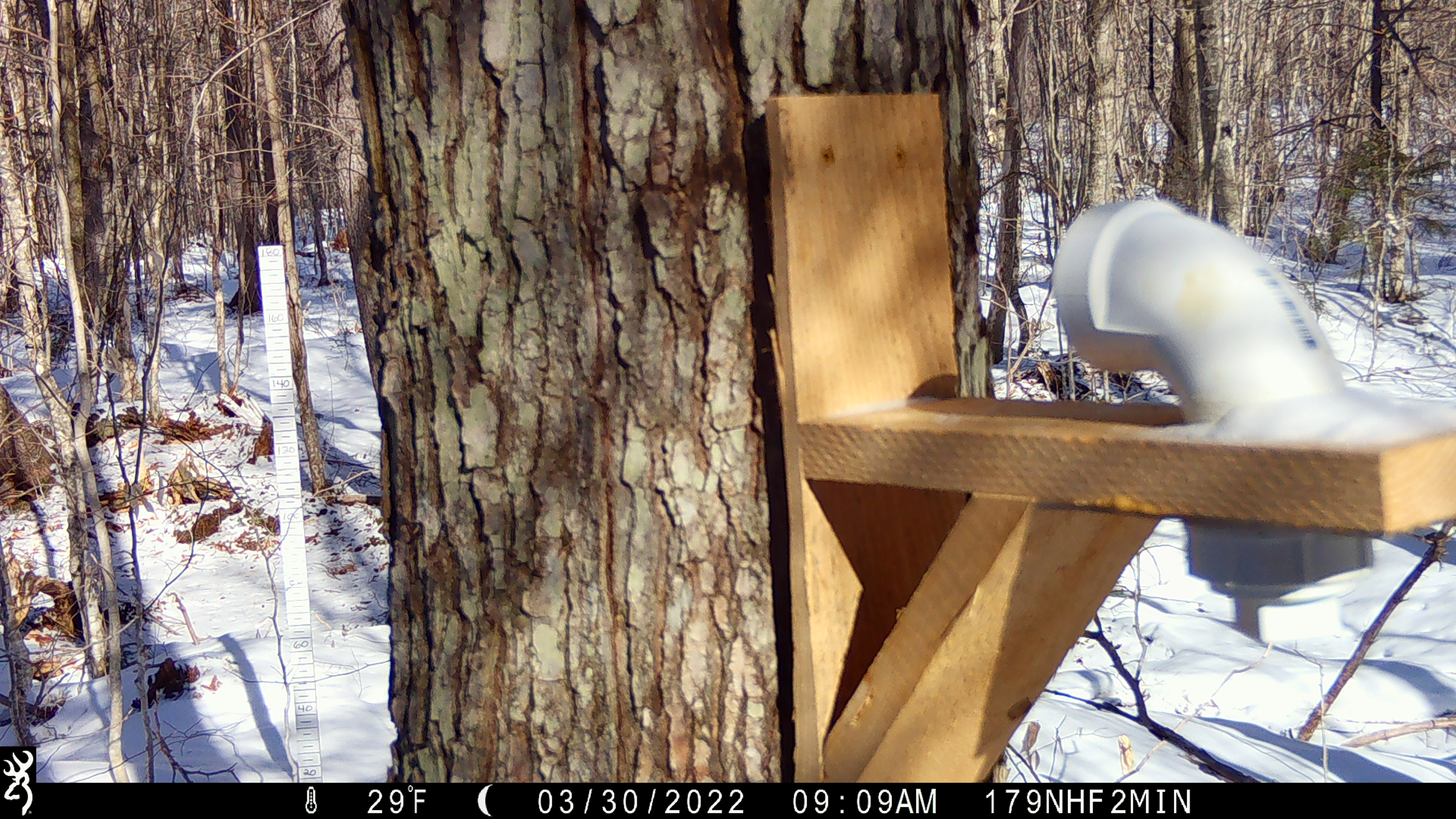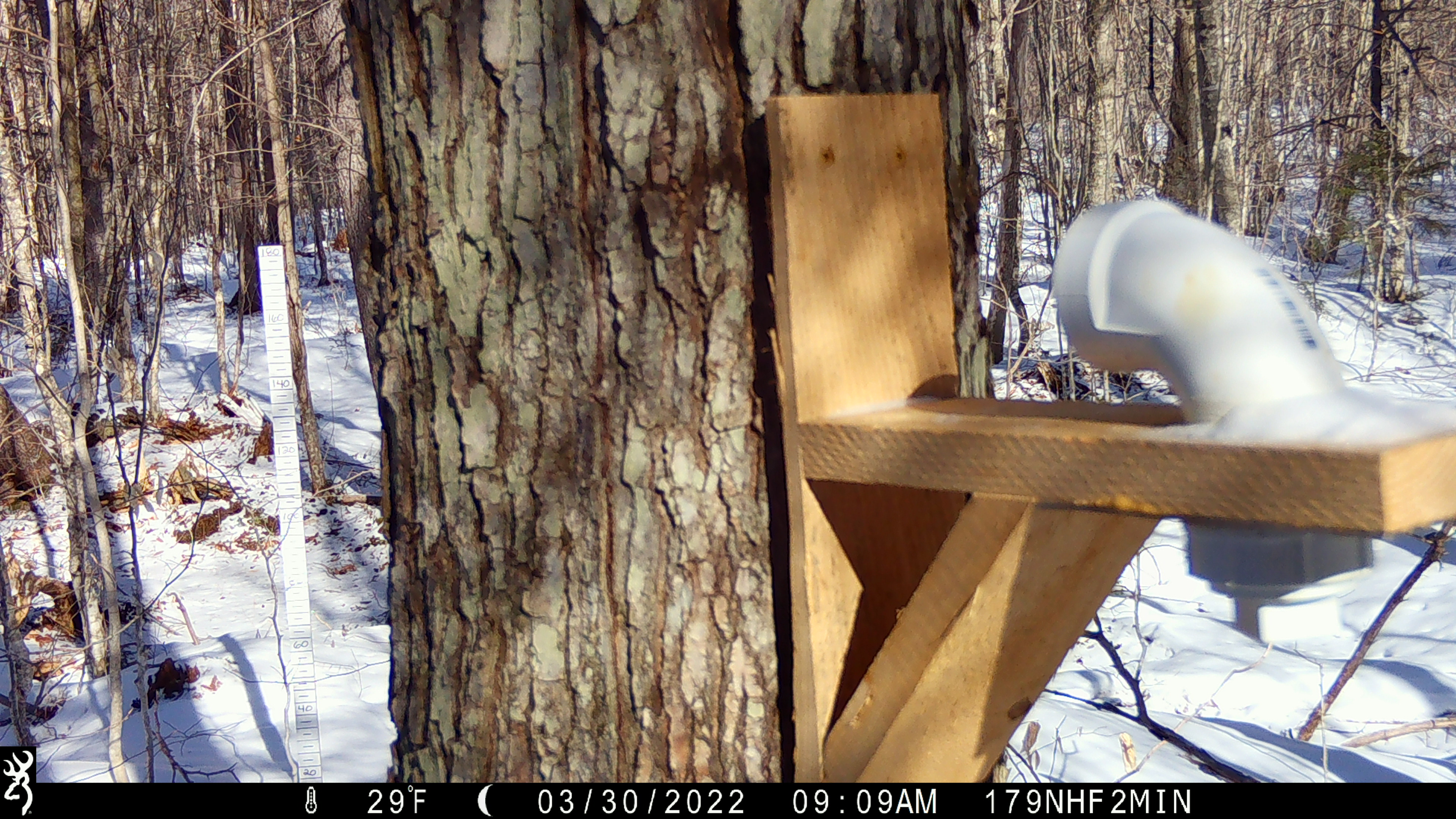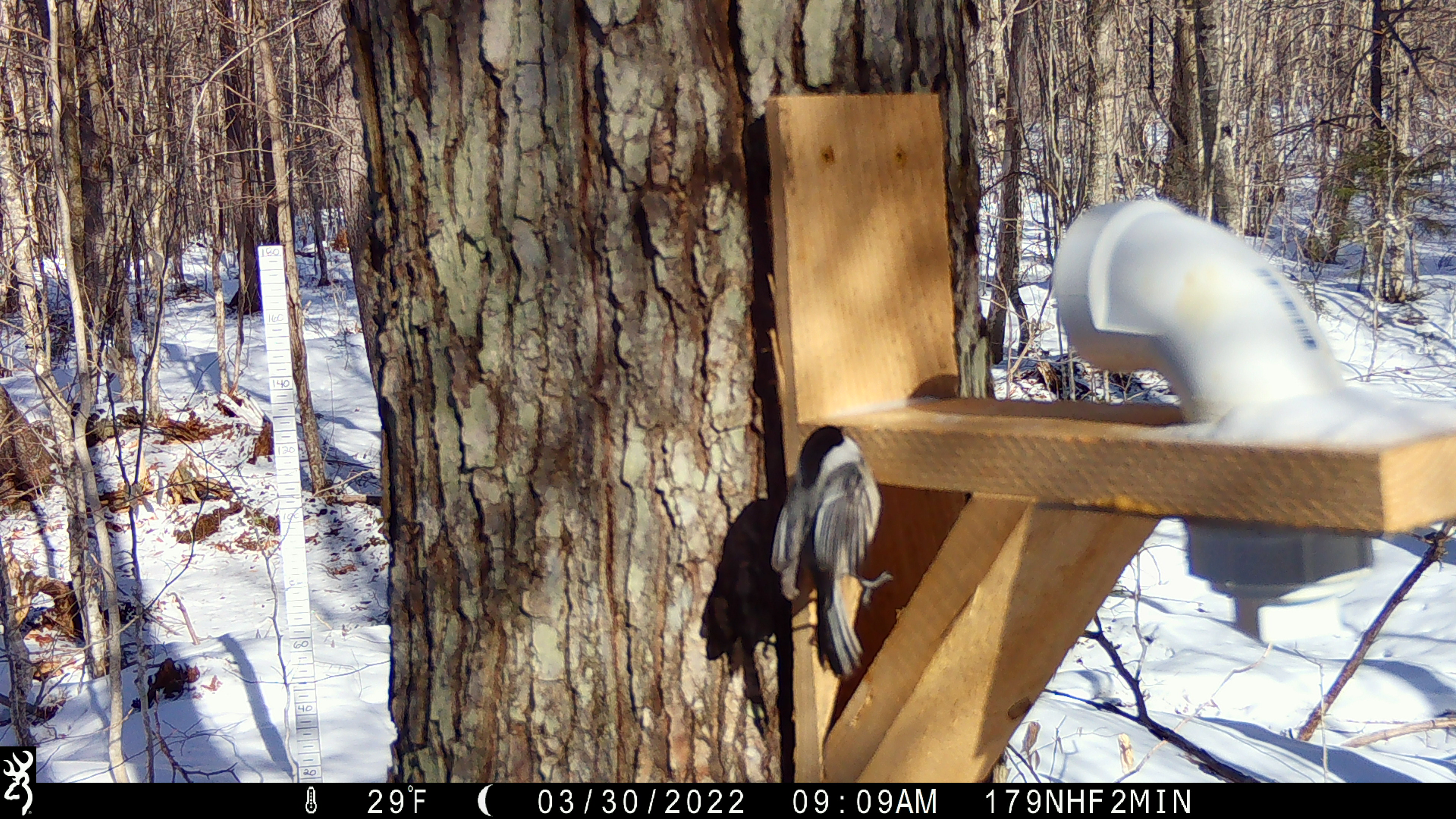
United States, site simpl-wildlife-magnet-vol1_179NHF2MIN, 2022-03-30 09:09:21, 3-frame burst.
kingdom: Animalia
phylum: Chordata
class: Aves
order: Passeriformes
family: Sittidae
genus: Sitta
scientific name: Sitta canadensis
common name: red-breasted nuthatch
Red-breasted nuthatch (Sitta canadensis).